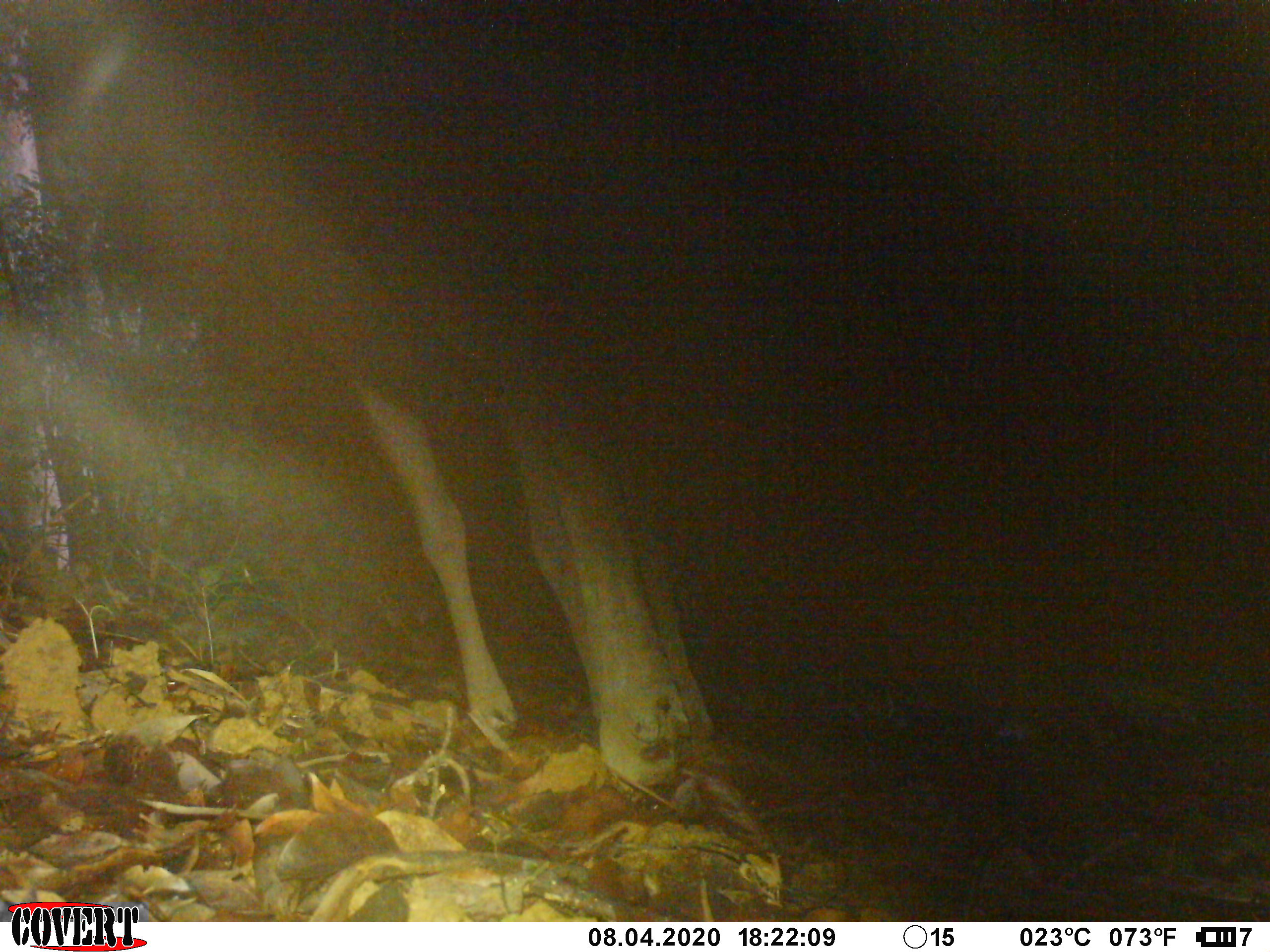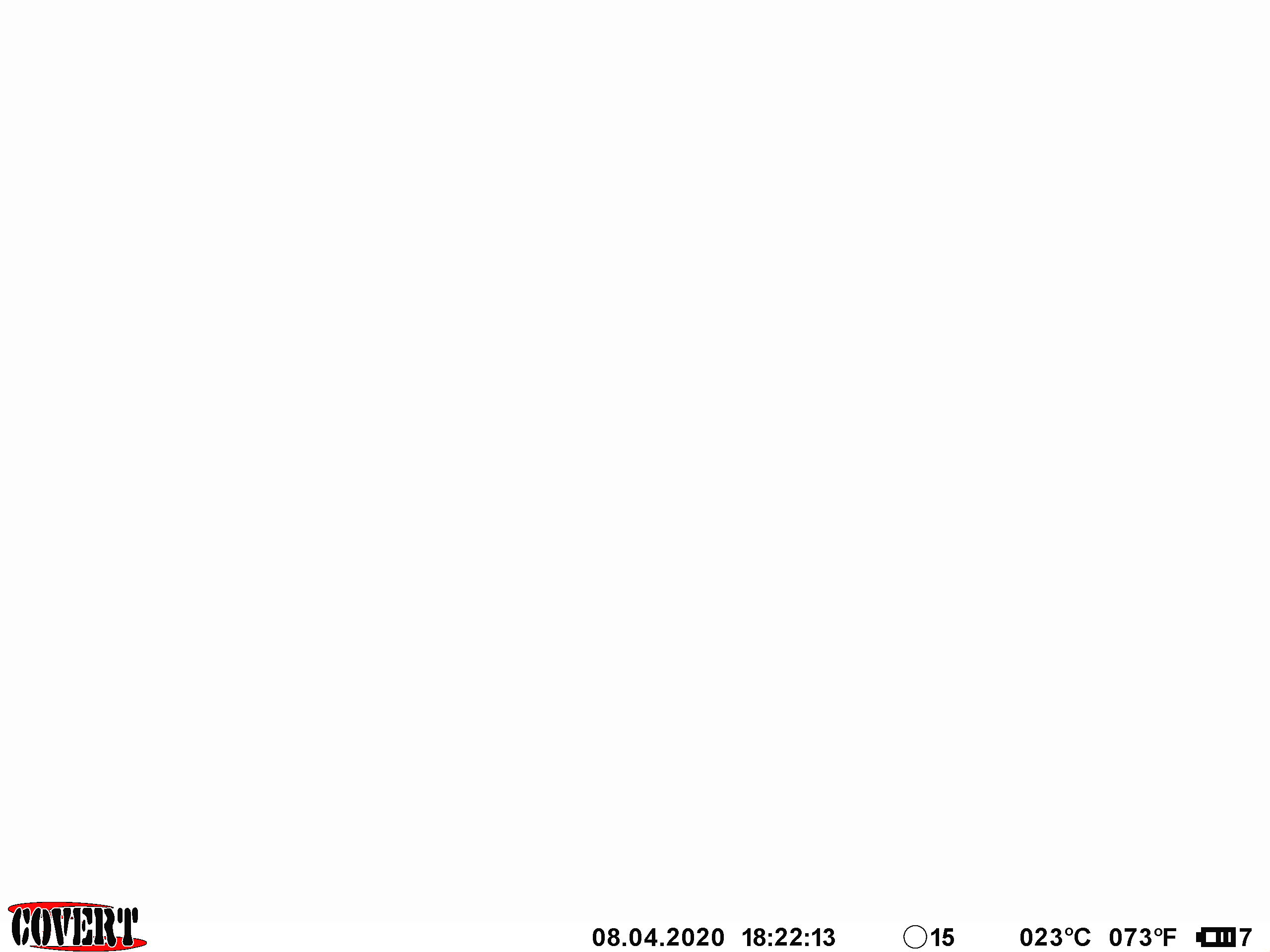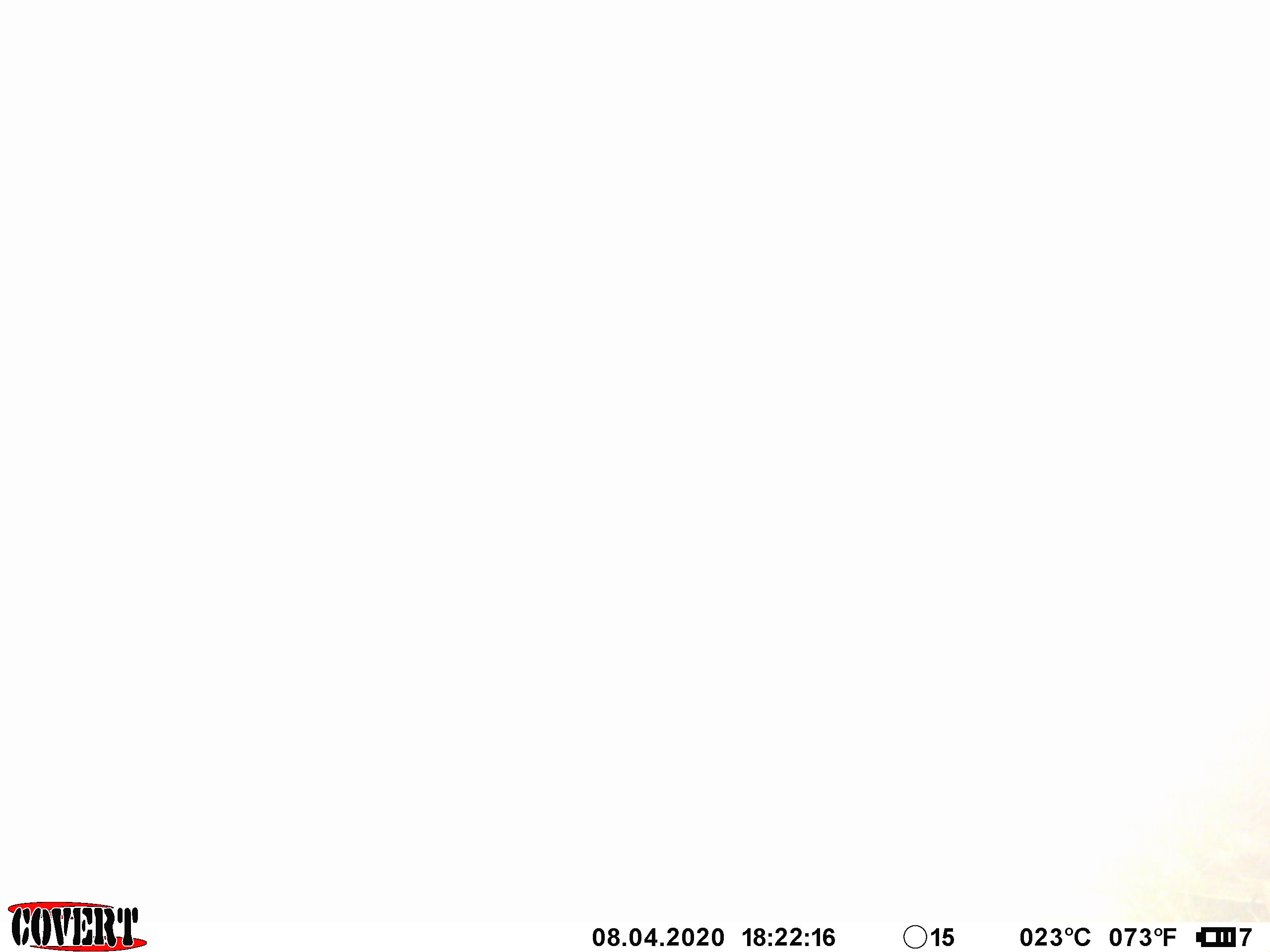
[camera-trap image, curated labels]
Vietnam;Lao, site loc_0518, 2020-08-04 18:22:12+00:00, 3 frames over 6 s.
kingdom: Animalia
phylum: Chordata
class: Mammalia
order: Artiodactyla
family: Cervidae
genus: Rusa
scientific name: Rusa unicolor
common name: sambar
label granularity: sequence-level